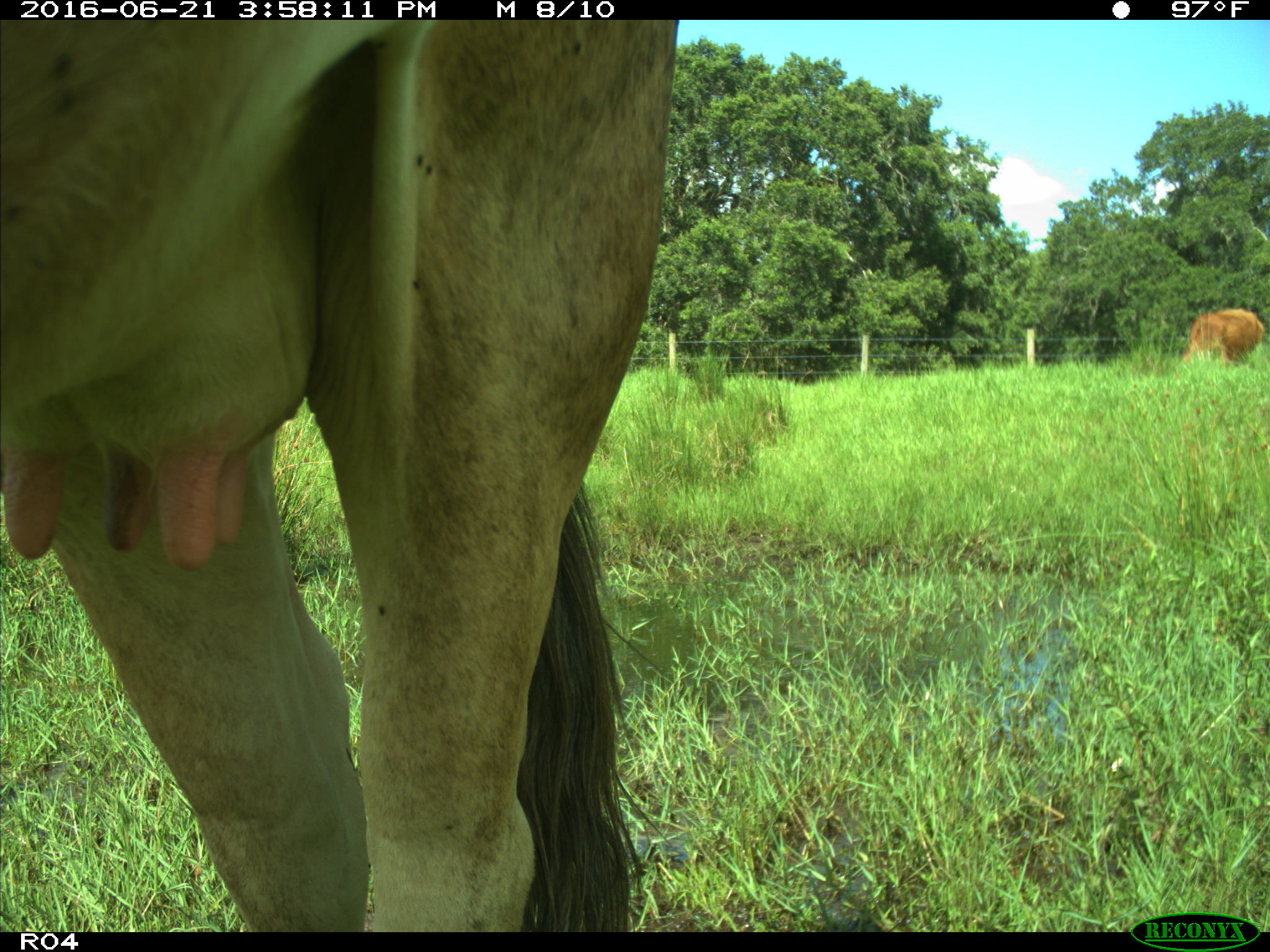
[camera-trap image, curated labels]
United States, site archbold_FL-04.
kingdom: Animalia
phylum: Chordata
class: Mammalia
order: Artiodactyla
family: Bovidae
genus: Bos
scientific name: Bos taurus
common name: domestic cow